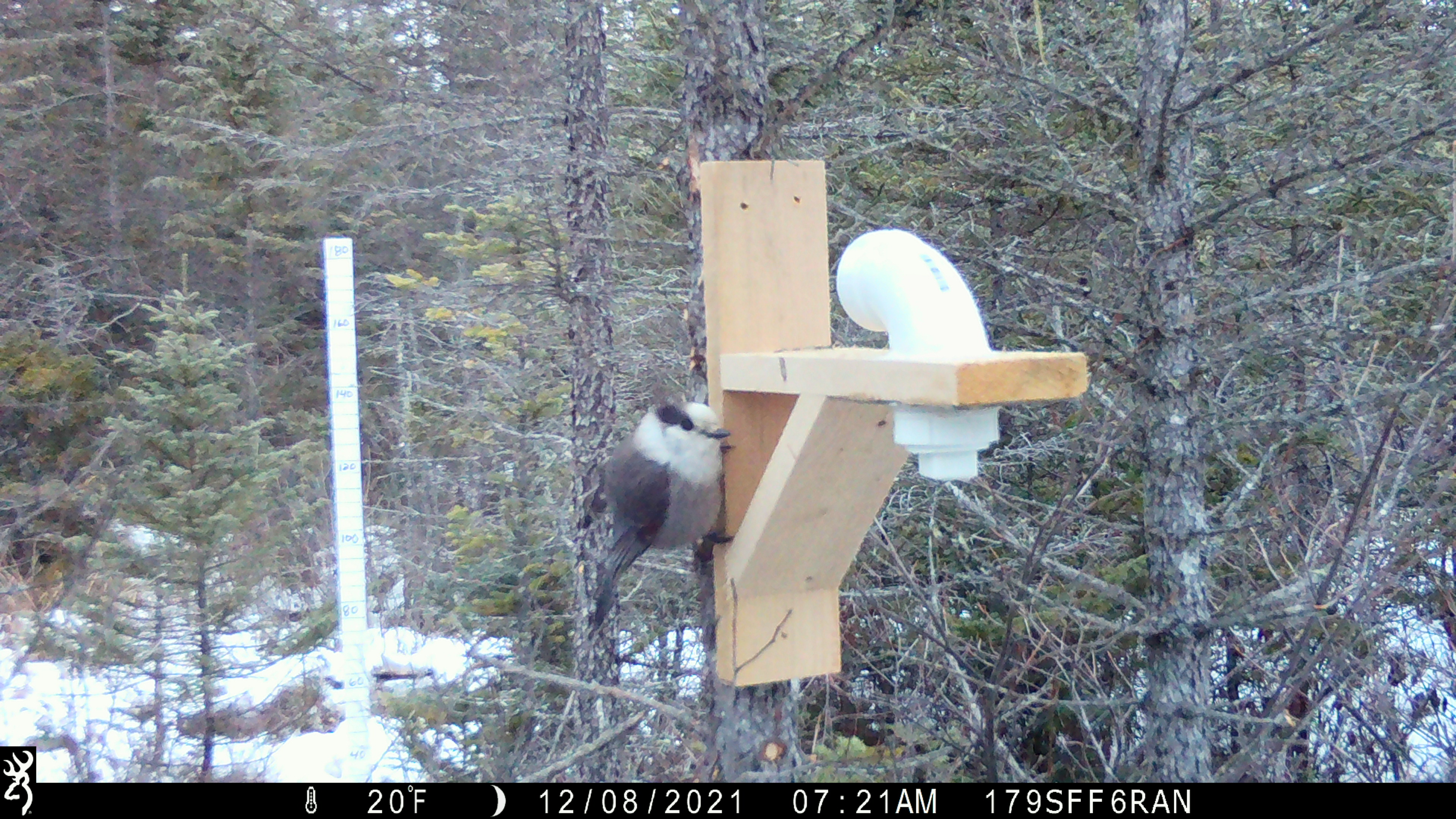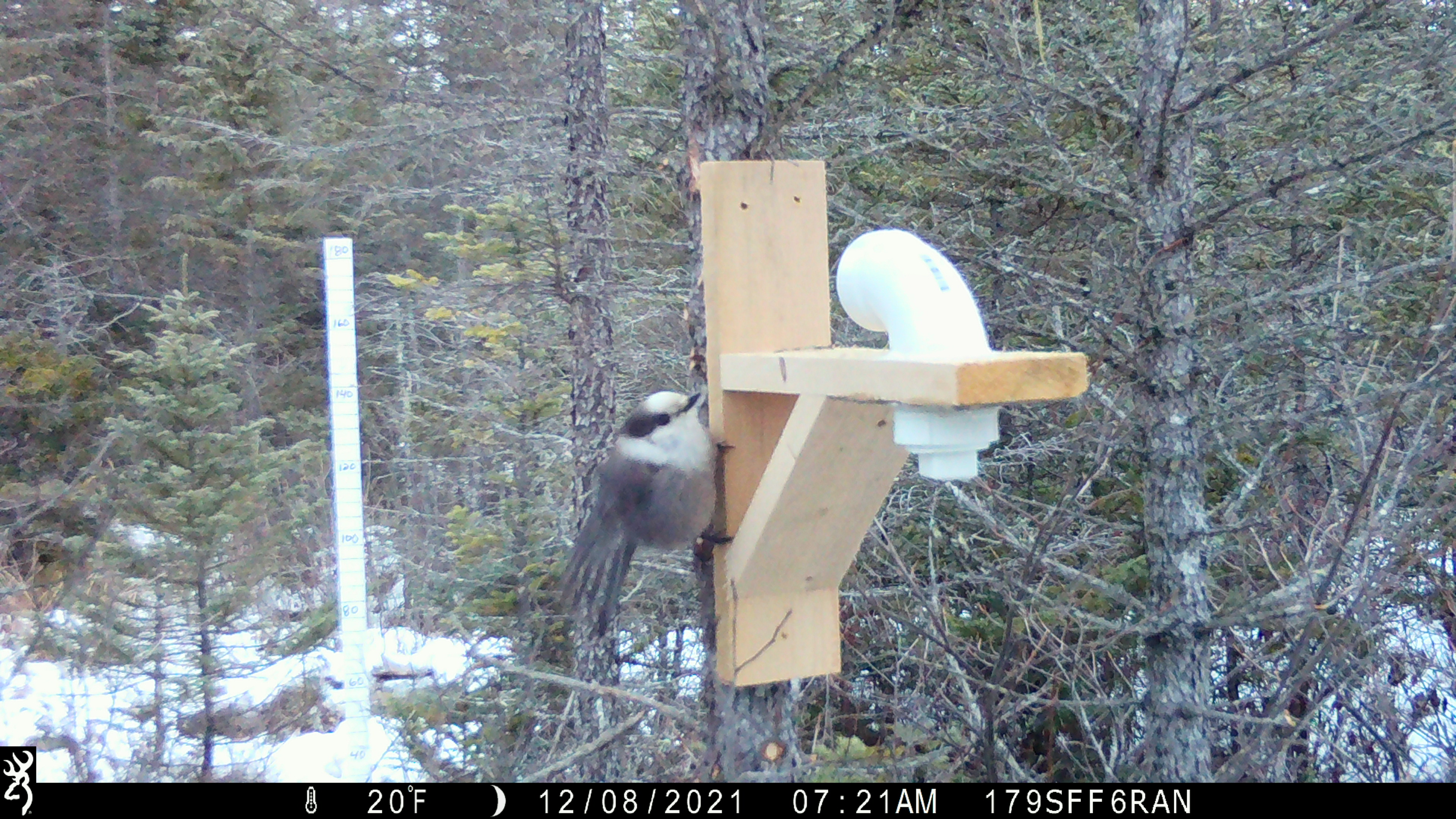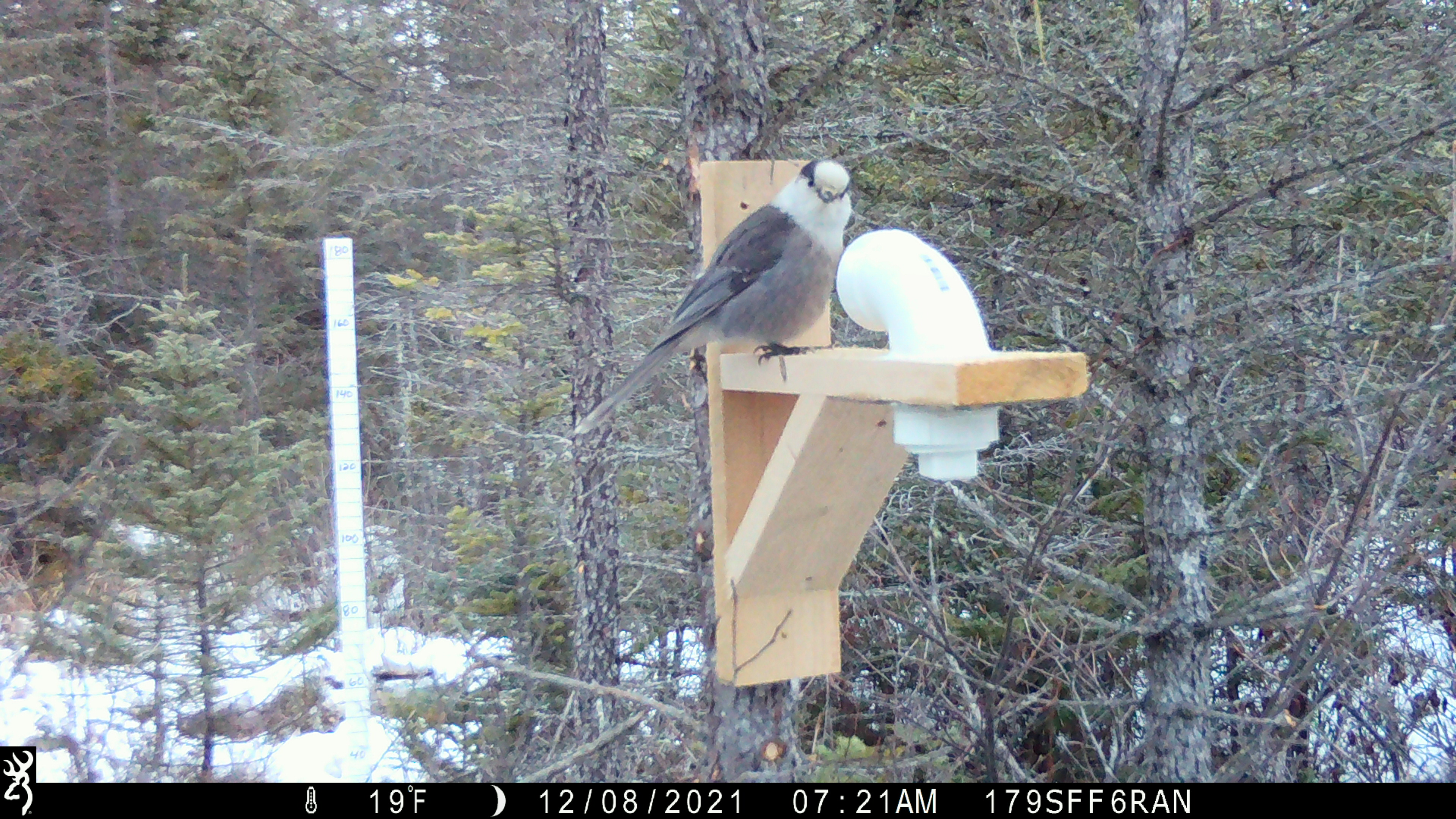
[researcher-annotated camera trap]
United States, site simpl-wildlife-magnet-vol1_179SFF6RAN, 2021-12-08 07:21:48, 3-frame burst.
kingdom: Animalia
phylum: Chordata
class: Aves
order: Passeriformes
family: Corvidae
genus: Perisoreus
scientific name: Perisoreus canadensis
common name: canada jay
Canada jay (Perisoreus canadensis).